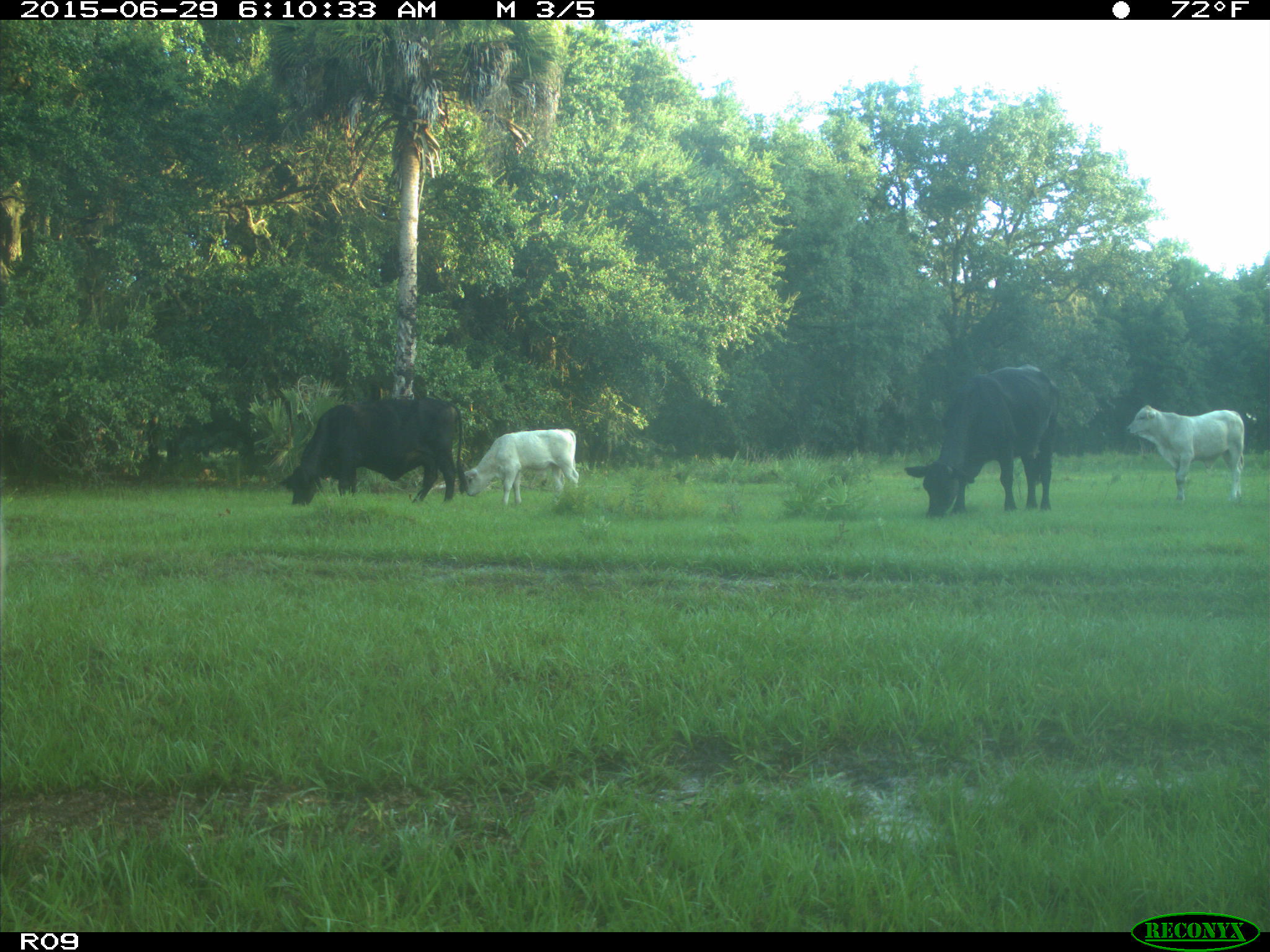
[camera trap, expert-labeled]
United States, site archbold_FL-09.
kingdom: Animalia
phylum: Chordata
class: Mammalia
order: Artiodactyla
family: Bovidae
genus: Bos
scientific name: Bos taurus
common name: domestic cow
Bos taurus (domestic cow).